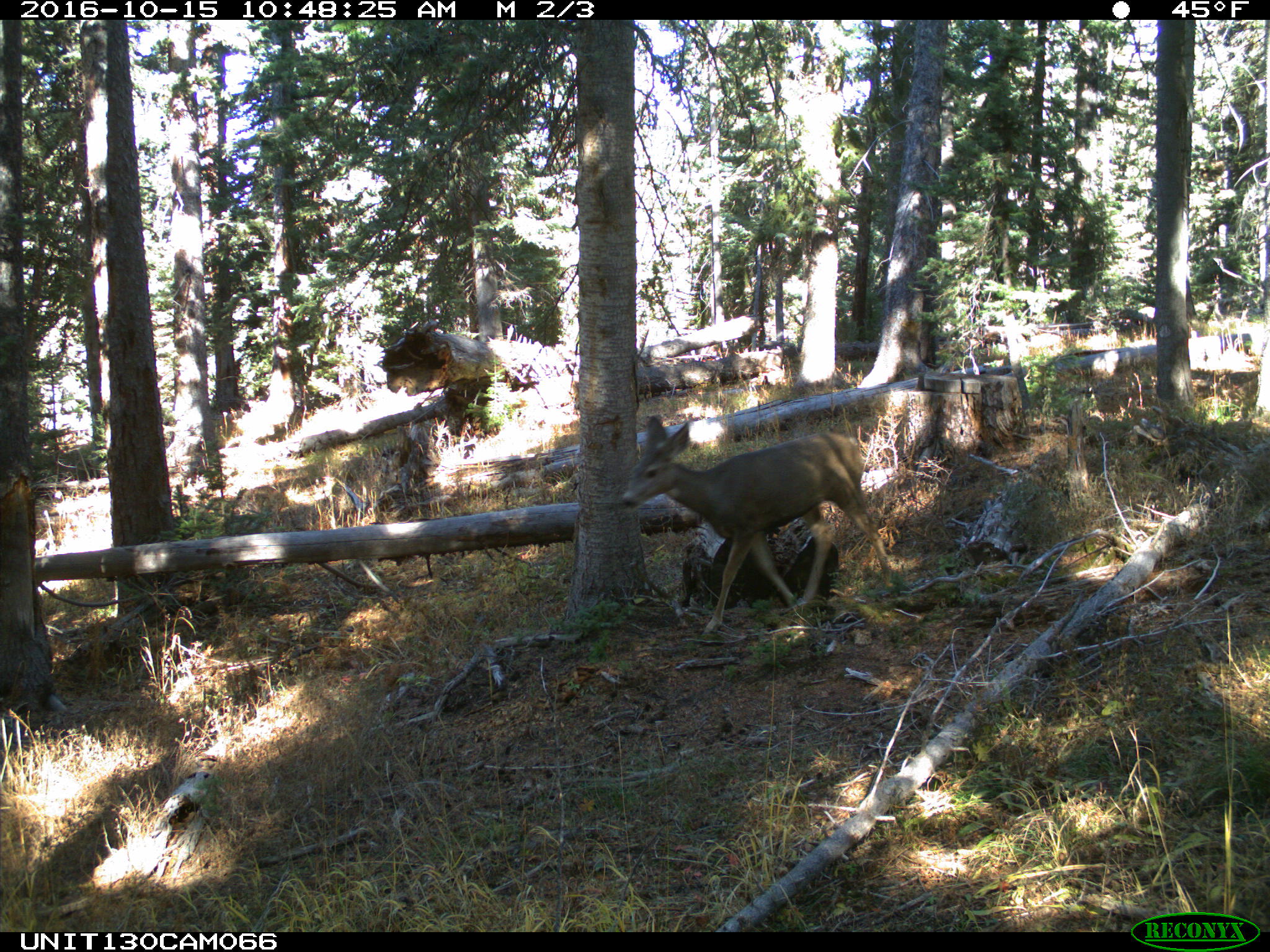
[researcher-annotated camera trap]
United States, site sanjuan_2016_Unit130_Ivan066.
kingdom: Animalia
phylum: Chordata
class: Mammalia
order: Artiodactyla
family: Cervidae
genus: Odocoileus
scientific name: Odocoileus hemionus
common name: mule deer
Odocoileus hemionus (mule deer).